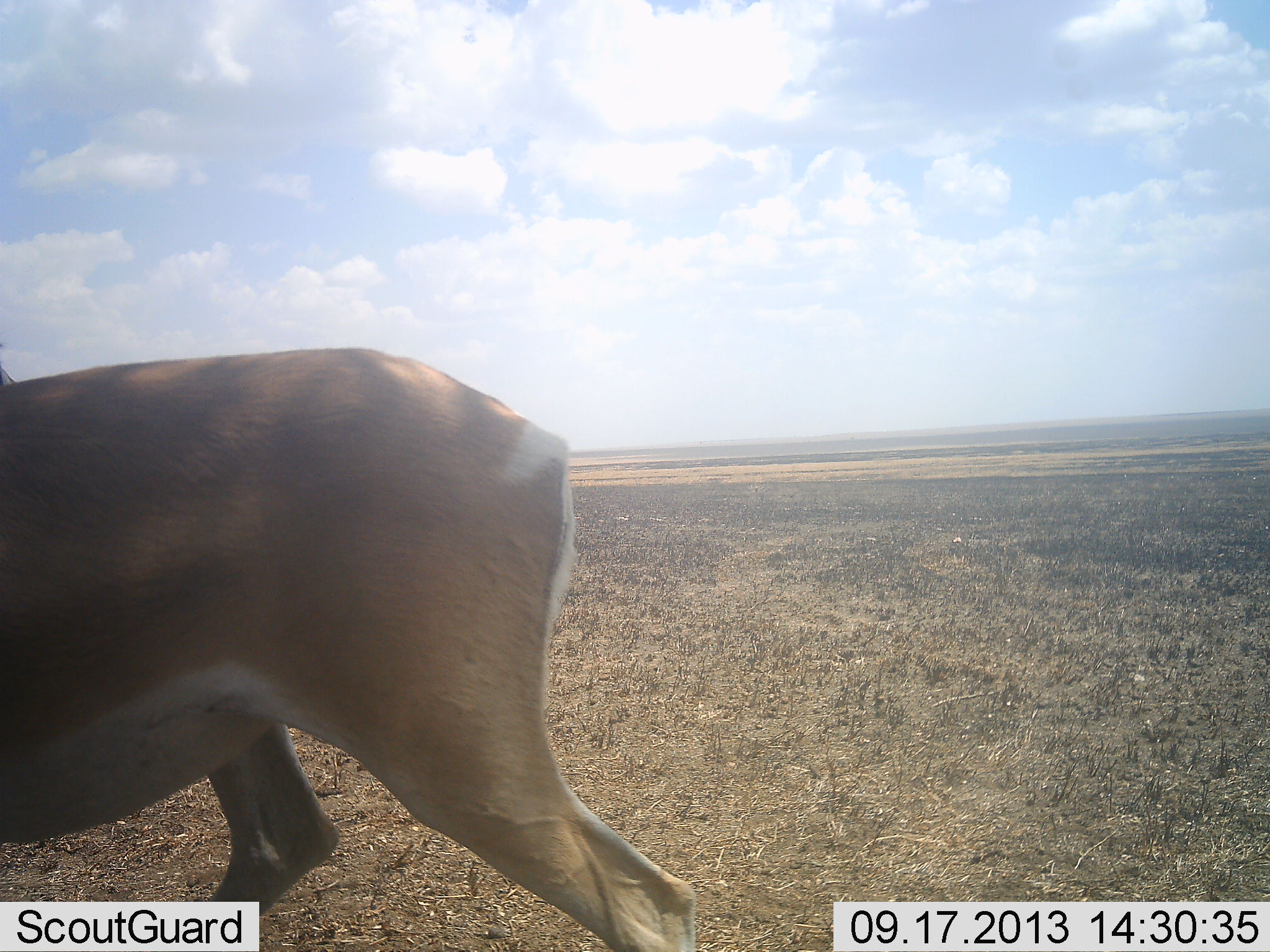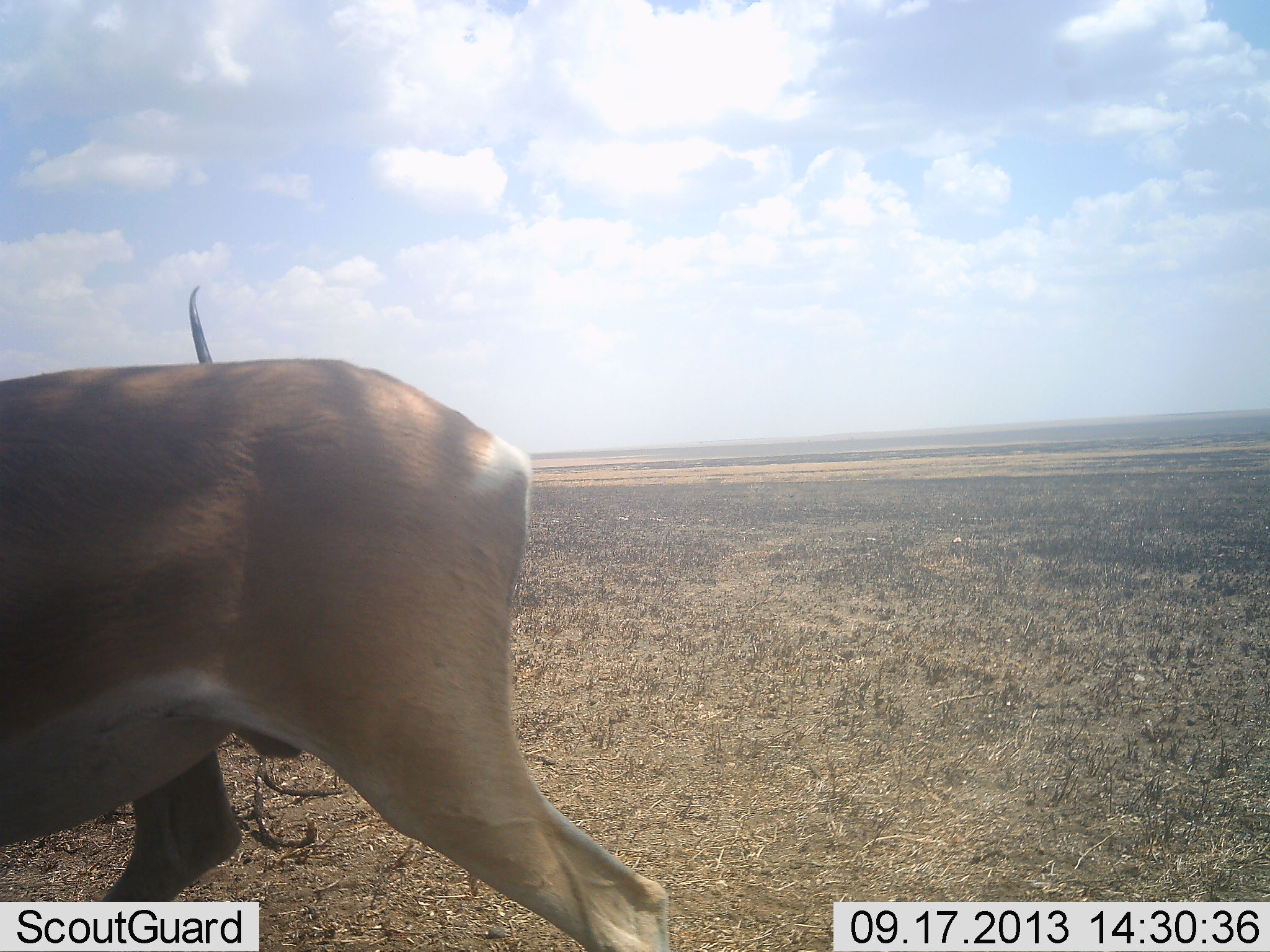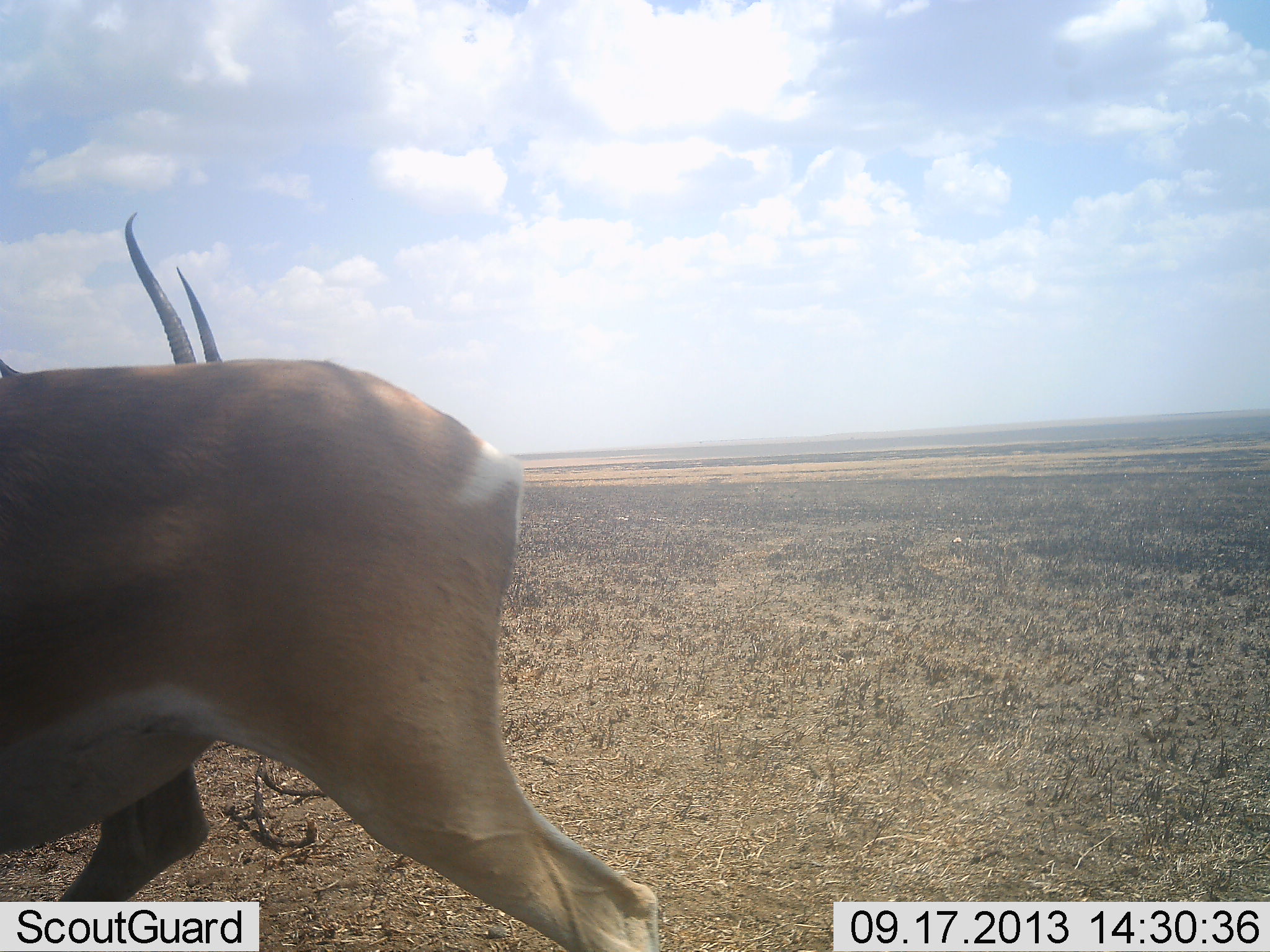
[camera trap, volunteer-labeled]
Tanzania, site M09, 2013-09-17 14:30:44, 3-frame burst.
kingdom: Animalia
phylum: Chordata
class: Mammalia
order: Artiodactyla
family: Bovidae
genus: Nanger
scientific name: Nanger granti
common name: grant's gazelle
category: gazellegrants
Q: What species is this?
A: Gazellegrants (grant's gazelle) (Nanger granti).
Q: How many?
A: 2.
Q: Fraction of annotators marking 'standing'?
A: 65%.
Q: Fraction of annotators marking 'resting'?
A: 5%.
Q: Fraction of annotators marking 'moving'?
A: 25%.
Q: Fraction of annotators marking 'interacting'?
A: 15%.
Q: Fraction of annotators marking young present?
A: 0%.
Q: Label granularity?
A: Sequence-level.